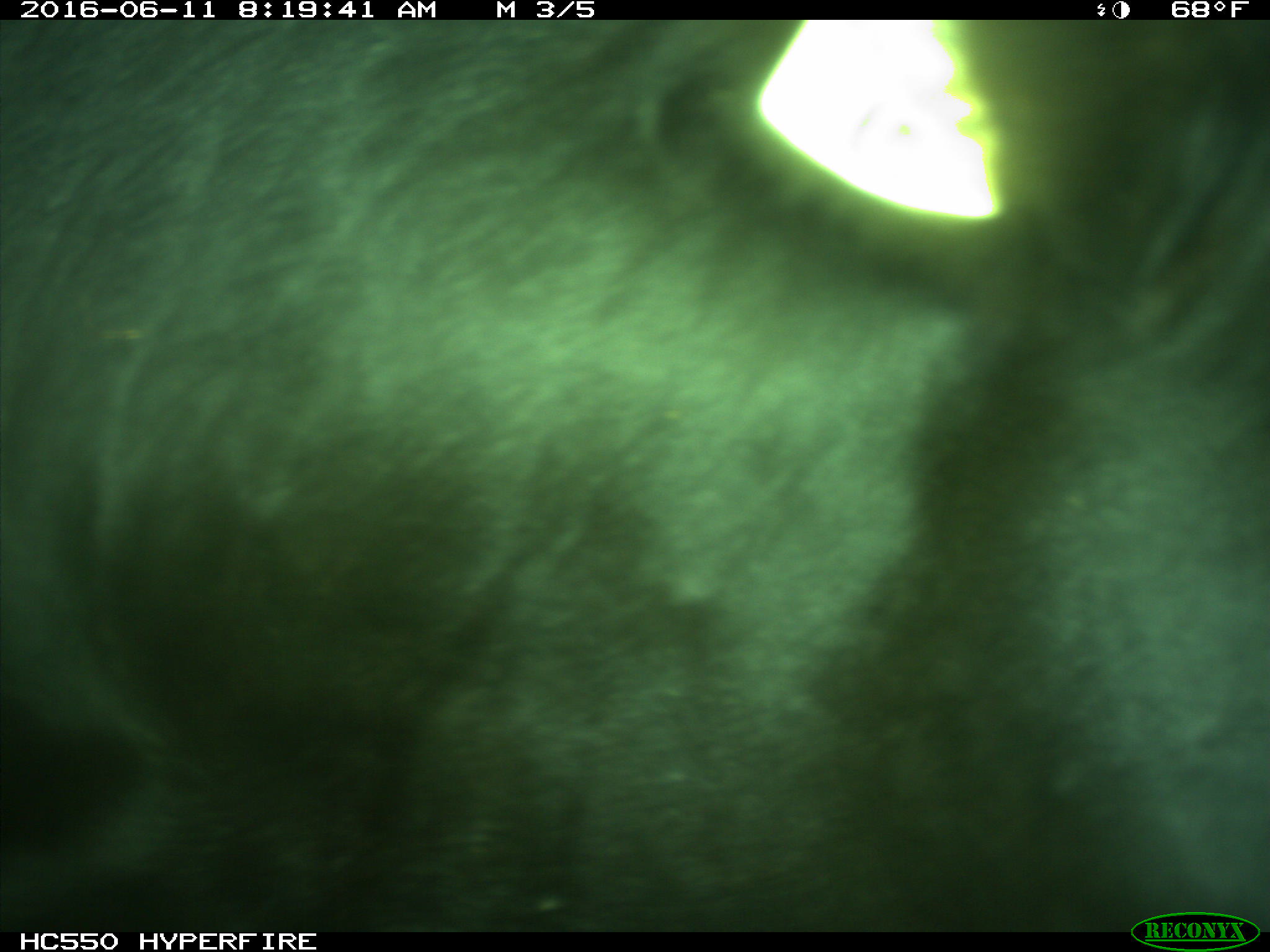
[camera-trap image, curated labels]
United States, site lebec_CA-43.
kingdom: Animalia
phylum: Chordata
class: Mammalia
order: Artiodactyla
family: Bovidae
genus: Bos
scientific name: Bos taurus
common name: domestic cow